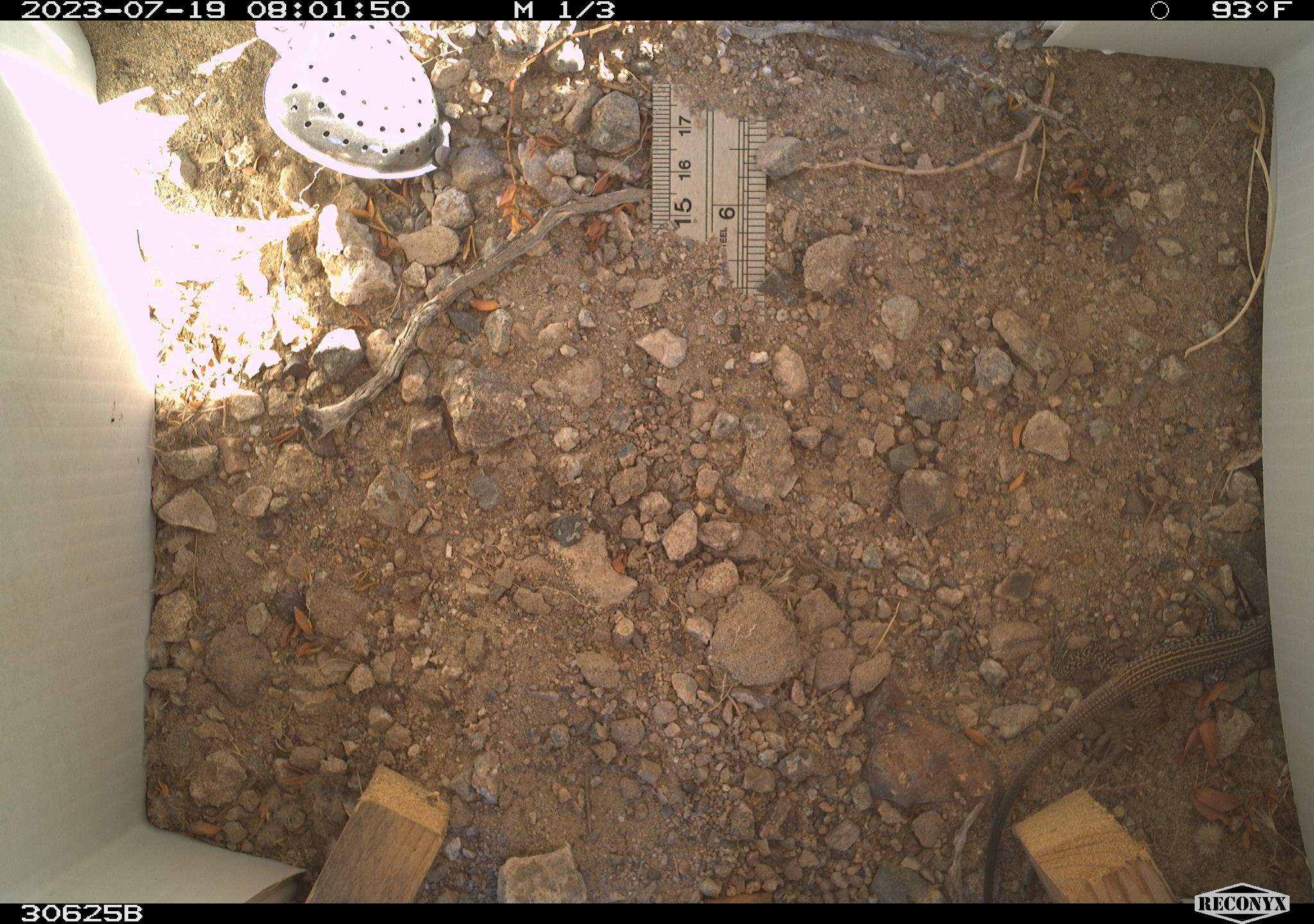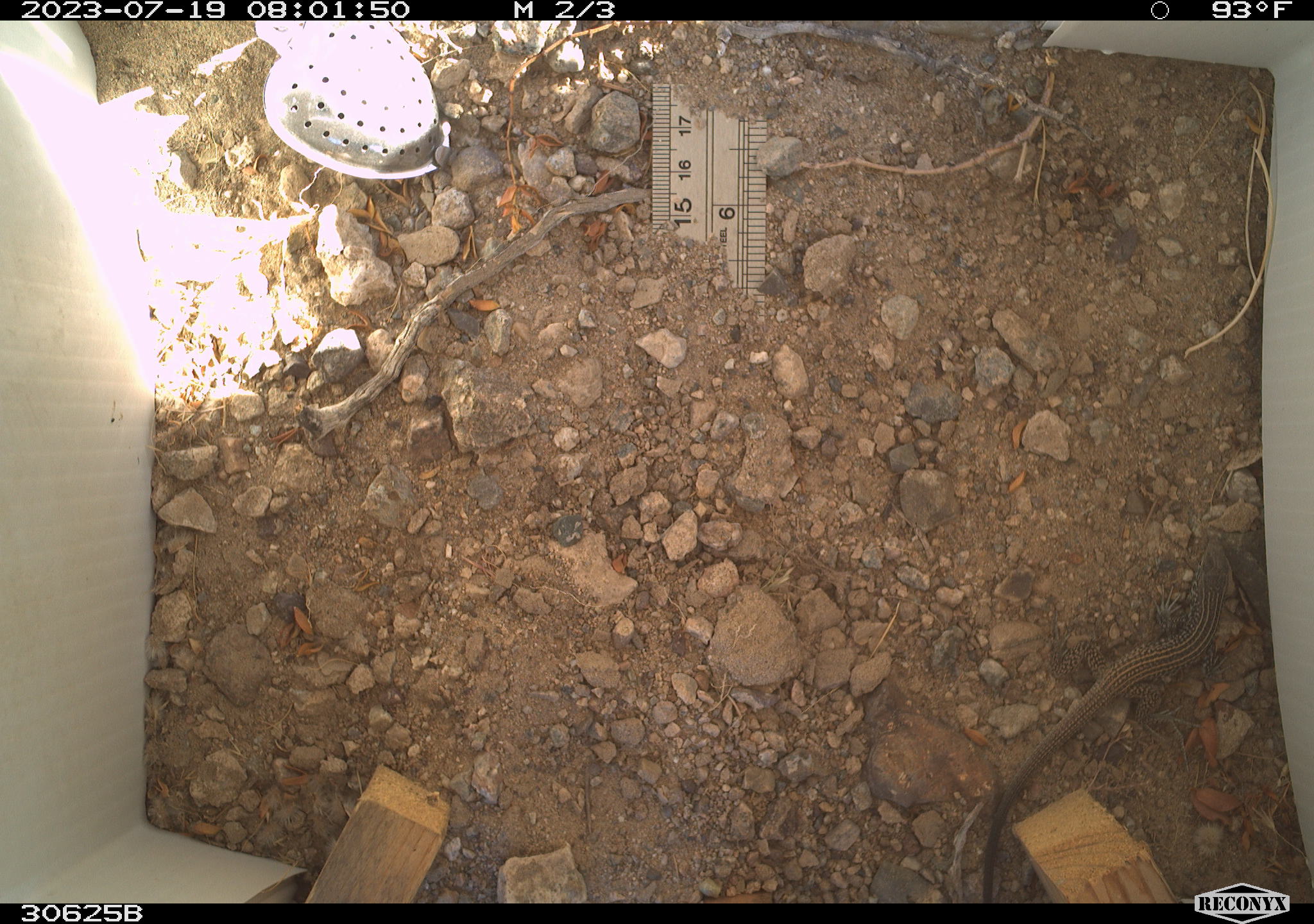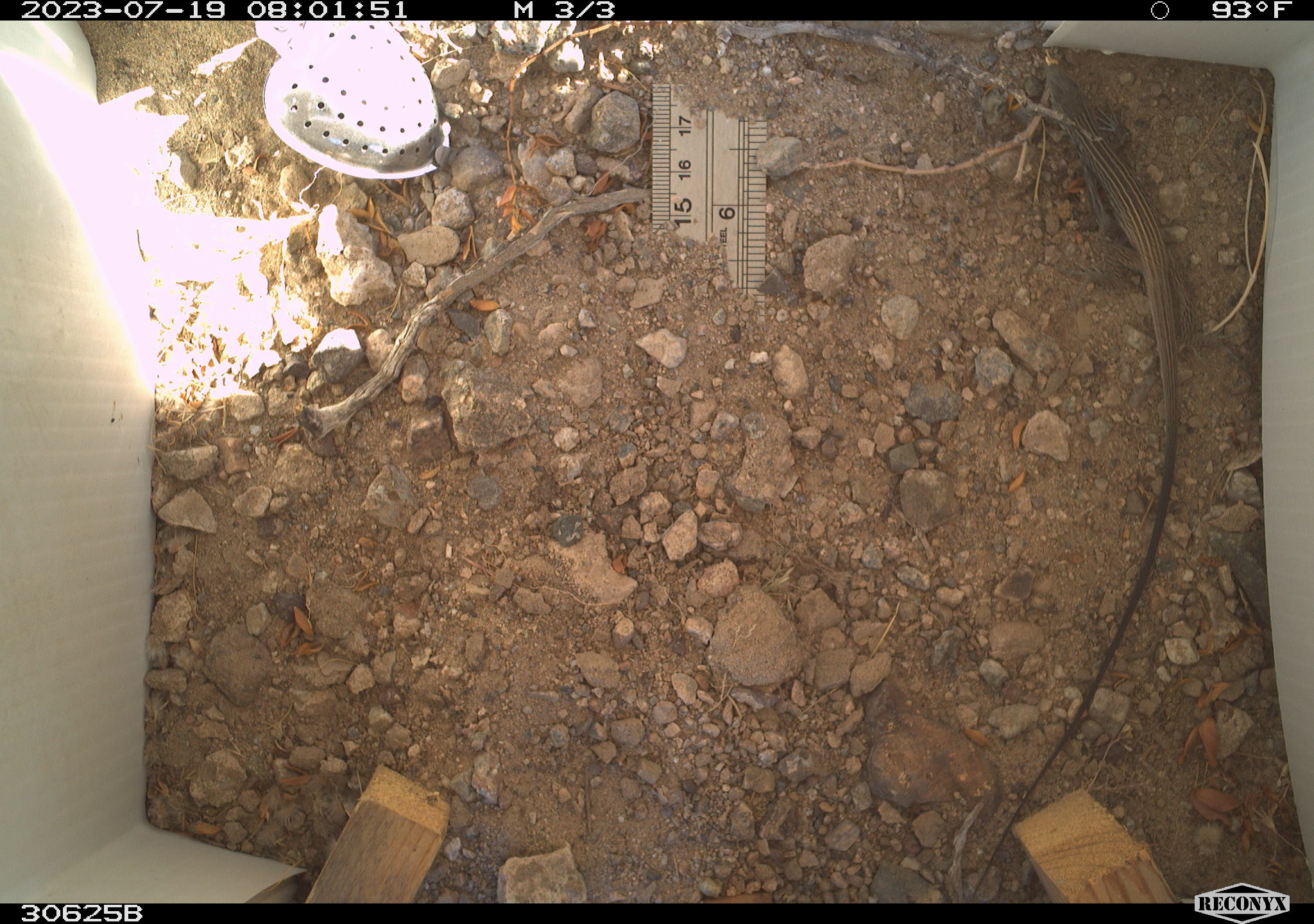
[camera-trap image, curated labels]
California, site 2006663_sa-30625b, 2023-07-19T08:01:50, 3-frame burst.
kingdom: Animalia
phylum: Chordata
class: Reptilia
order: Squamata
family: Teiidae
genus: Aspidoscelis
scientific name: Aspidoscelis tigris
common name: western whiptail